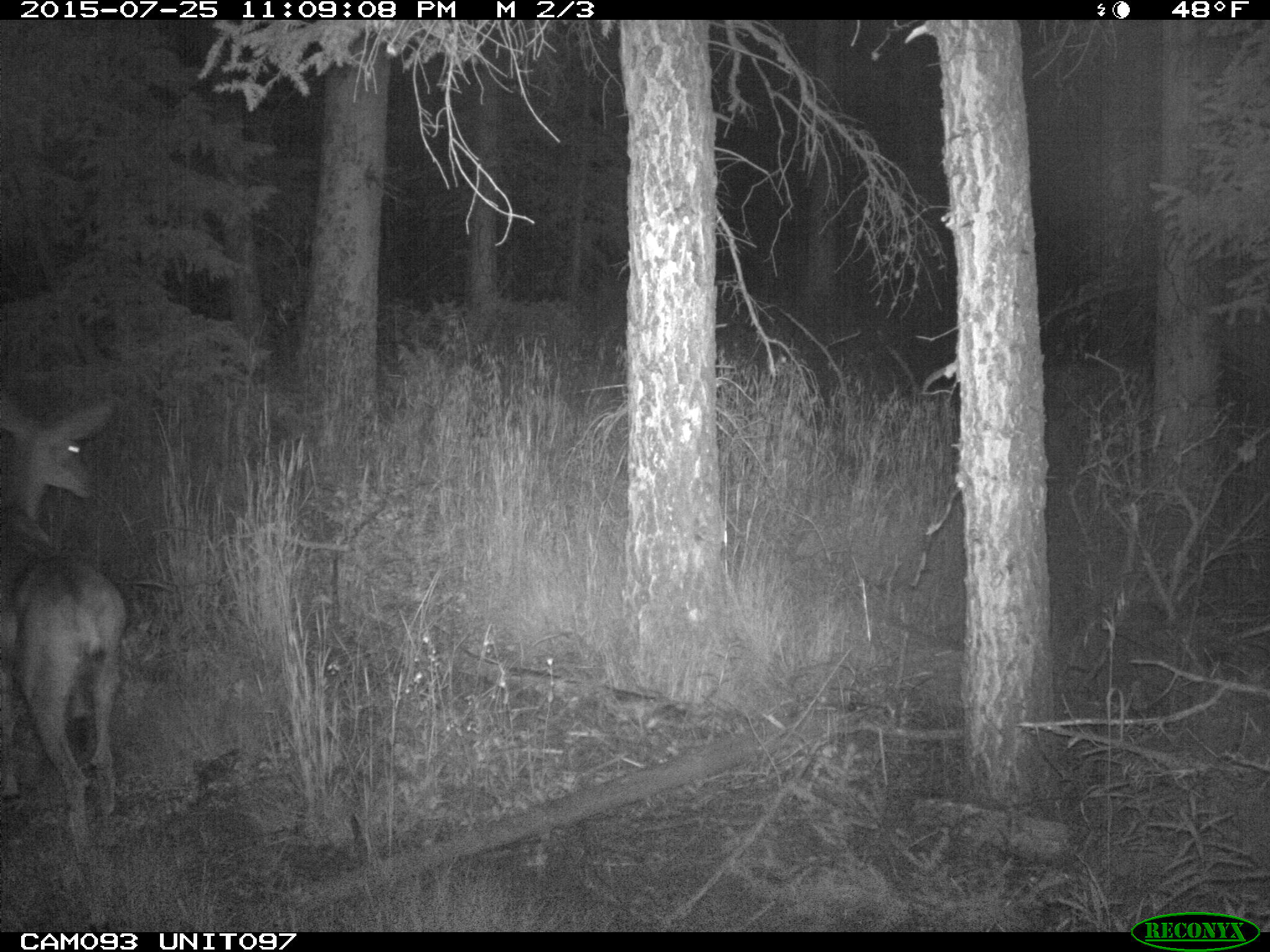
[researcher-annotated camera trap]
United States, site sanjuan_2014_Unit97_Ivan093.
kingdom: Animalia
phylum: Chordata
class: Mammalia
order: Artiodactyla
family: Cervidae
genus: Odocoileus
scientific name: Odocoileus hemionus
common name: mule deer